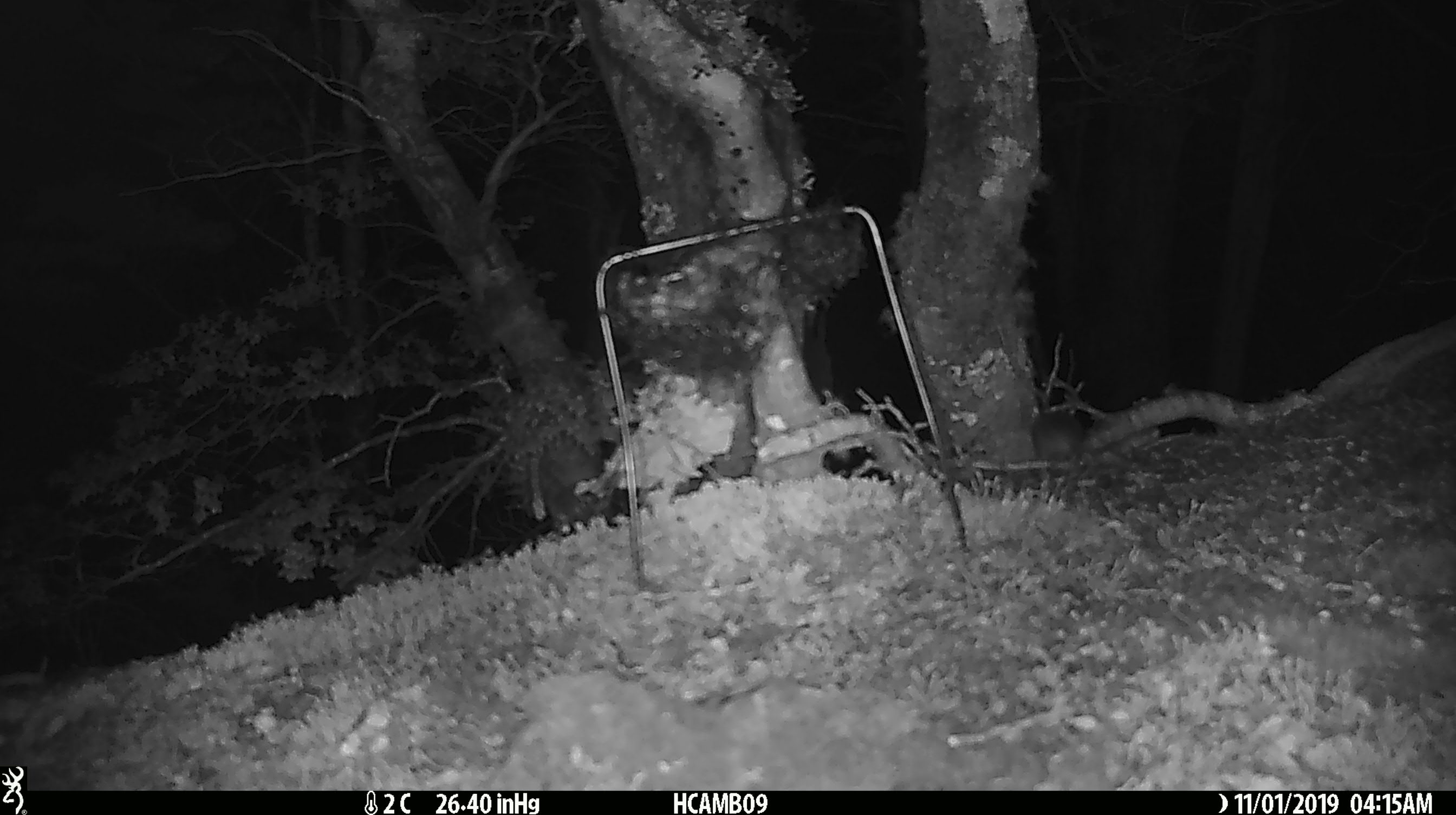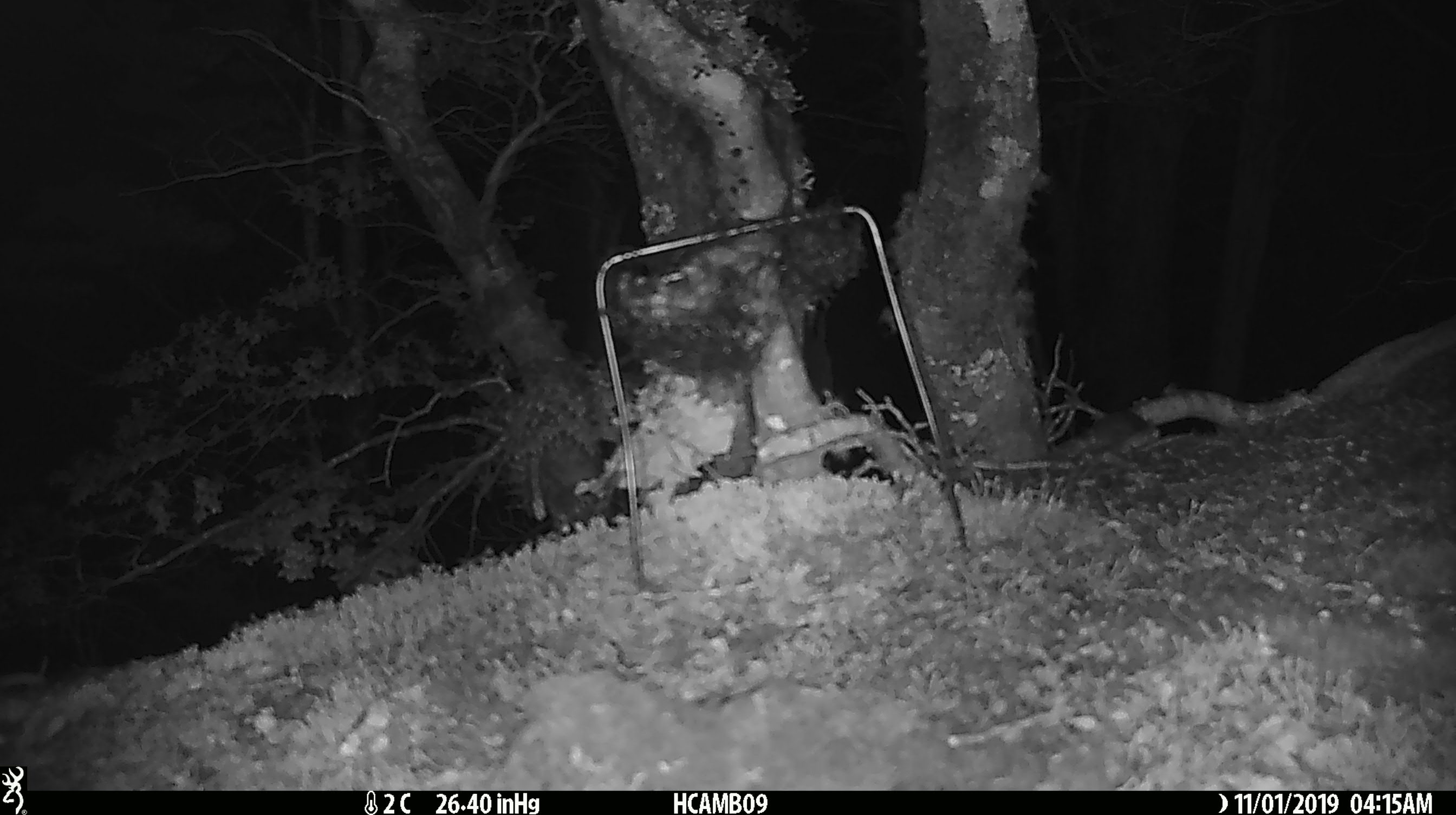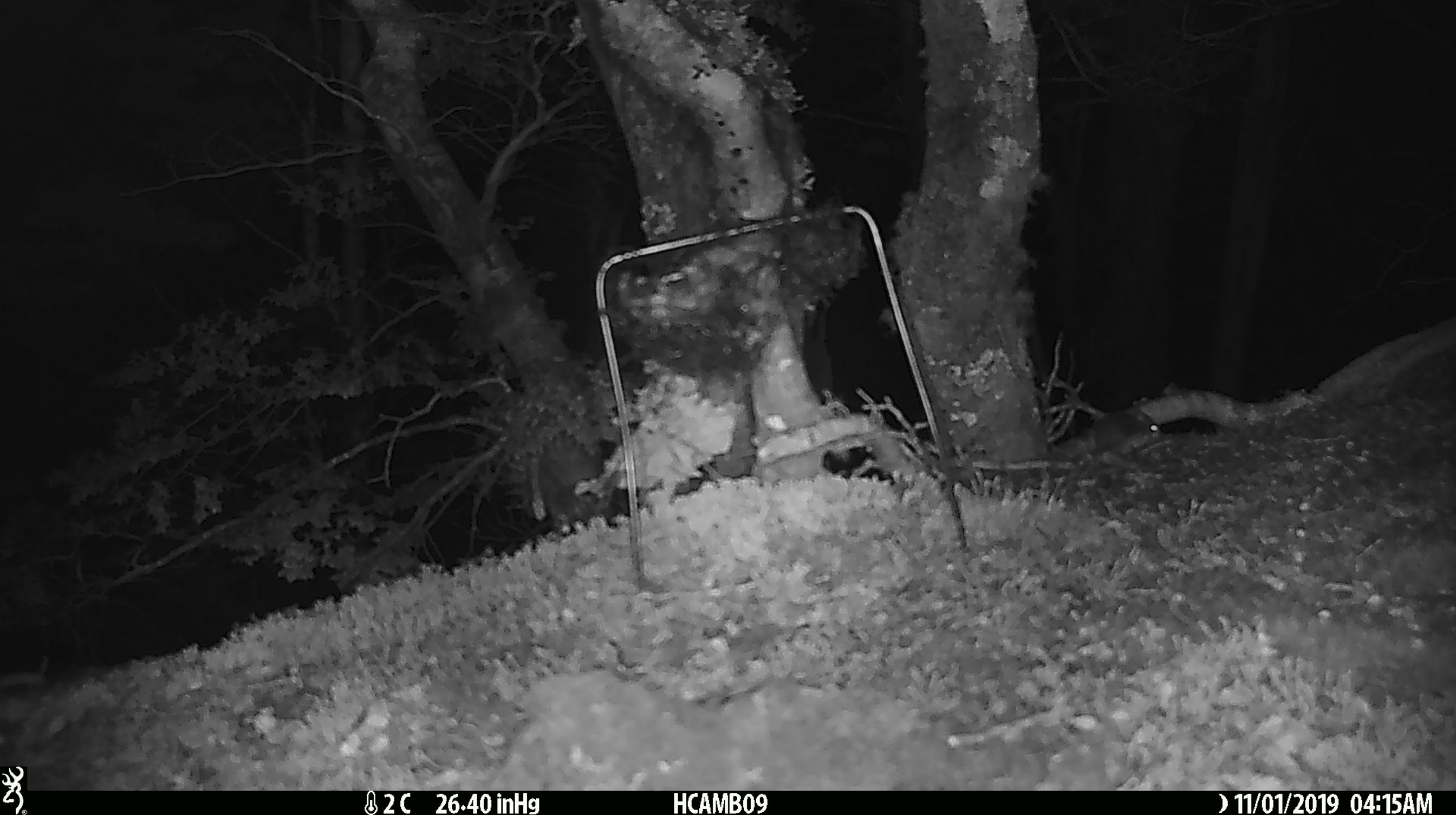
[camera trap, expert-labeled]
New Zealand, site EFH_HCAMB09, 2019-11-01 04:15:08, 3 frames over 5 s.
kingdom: Animalia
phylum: Chordata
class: Mammalia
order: Rodentia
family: Muridae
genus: Mus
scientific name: Mus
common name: mouse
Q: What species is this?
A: Mouse (Mus).